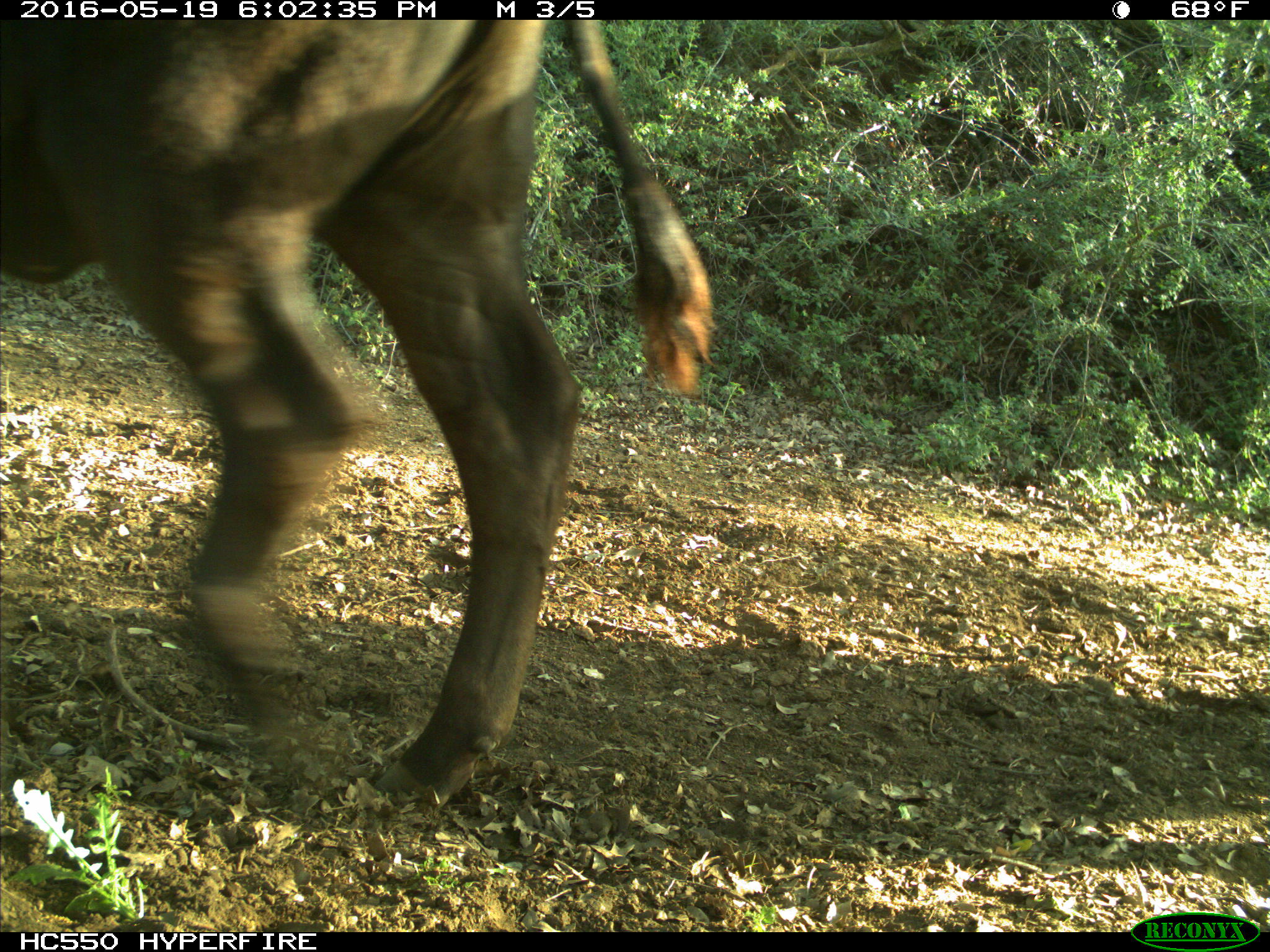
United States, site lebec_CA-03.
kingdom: Animalia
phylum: Chordata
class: Mammalia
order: Artiodactyla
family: Bovidae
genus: Bos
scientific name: Bos taurus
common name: domestic cow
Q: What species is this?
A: Bos taurus (domestic cow).